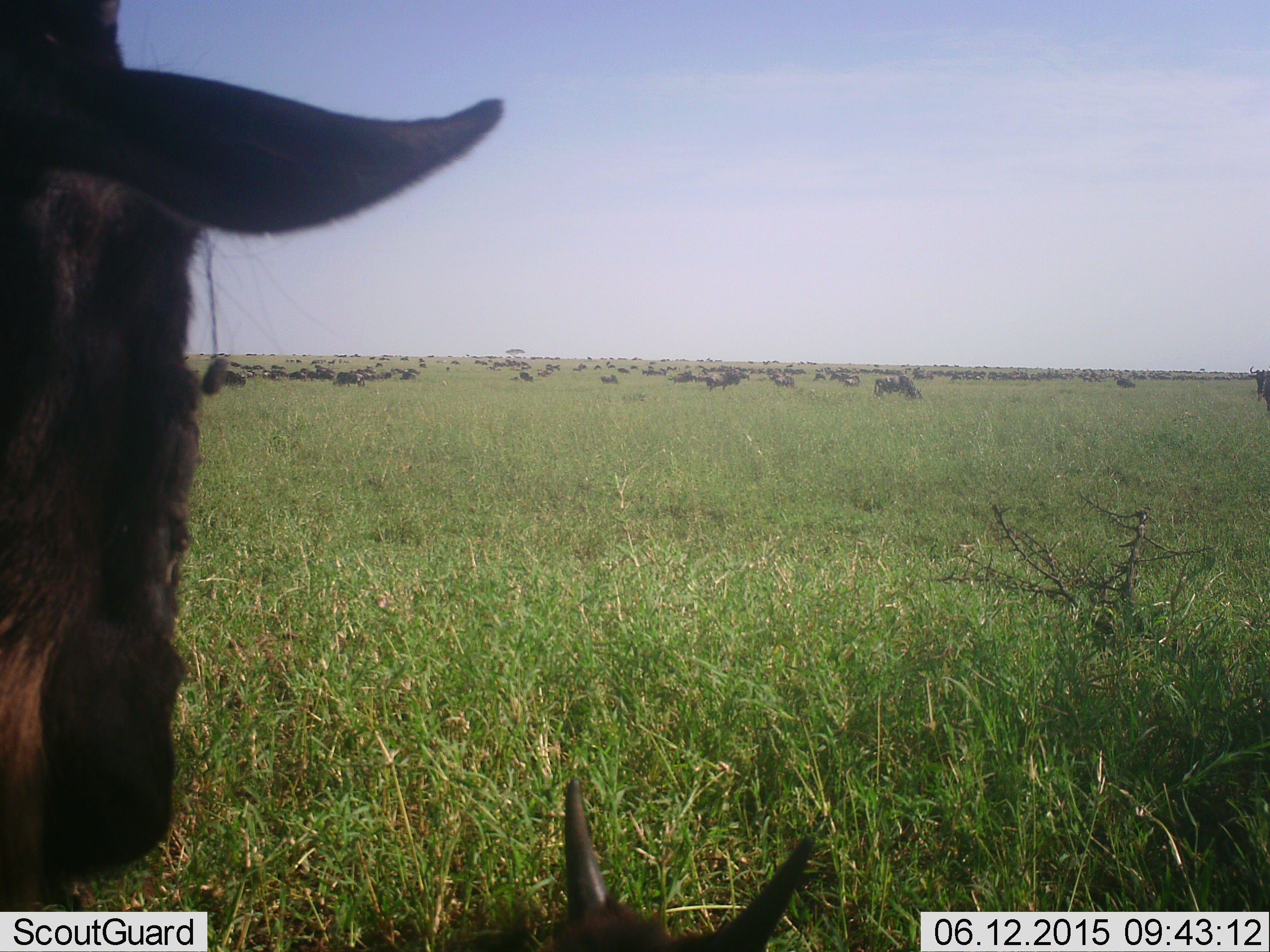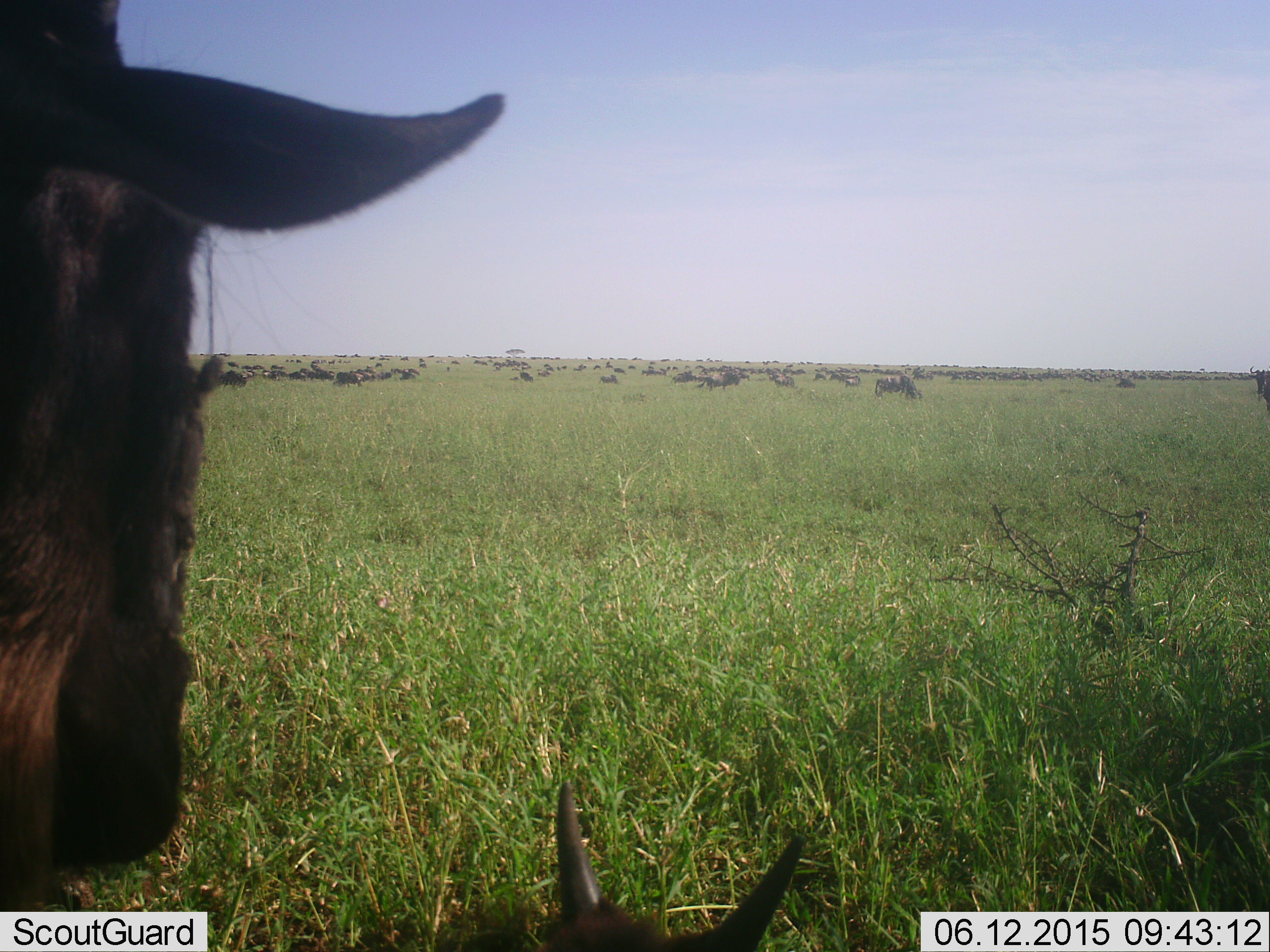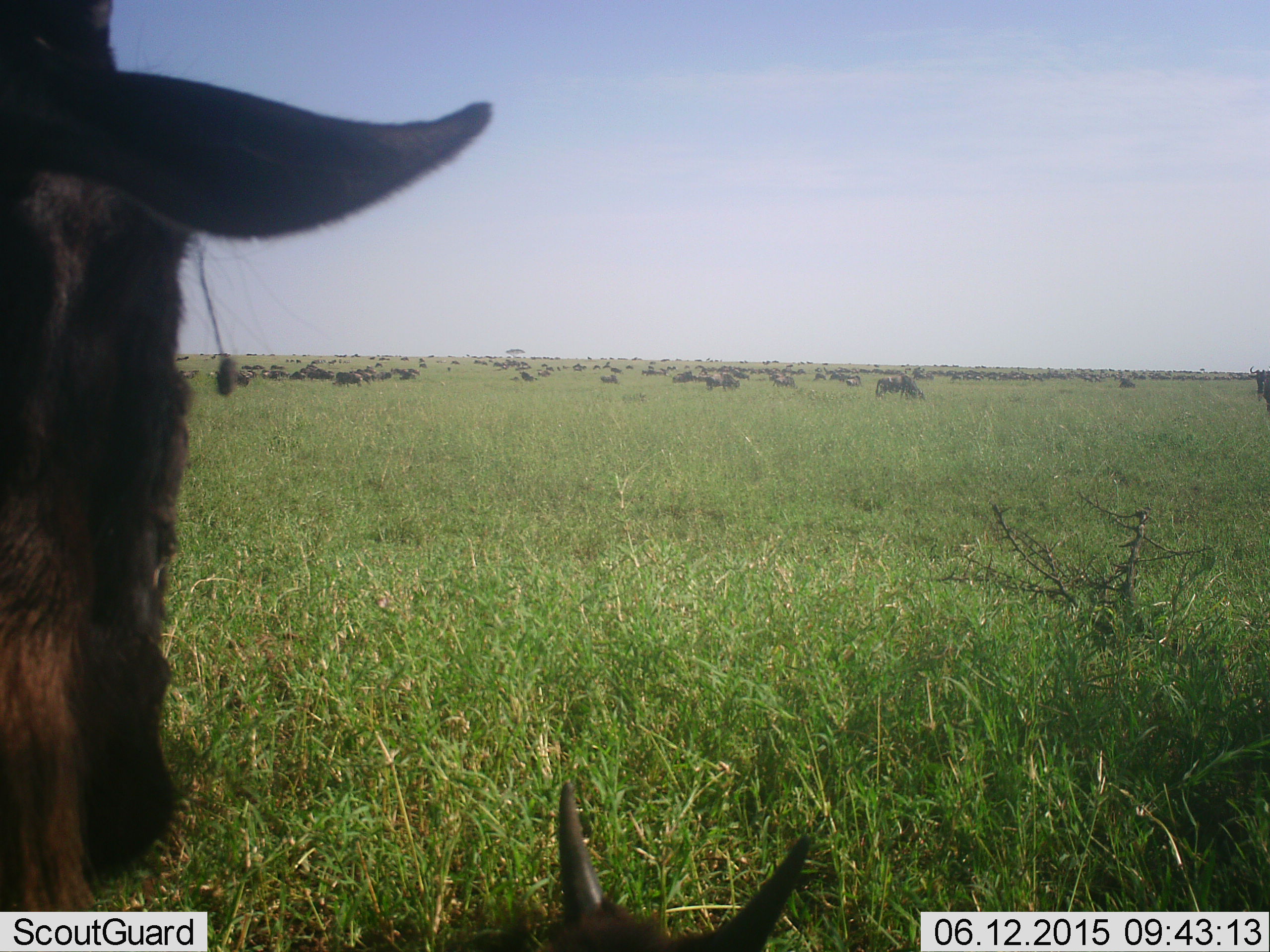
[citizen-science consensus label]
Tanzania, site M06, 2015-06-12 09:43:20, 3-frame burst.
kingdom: Animalia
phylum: Chordata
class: Mammalia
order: Artiodactyla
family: Bovidae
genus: Connochaetes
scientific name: Connochaetes taurinus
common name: blue wildebeest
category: wildebeest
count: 51+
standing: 90%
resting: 40%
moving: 50%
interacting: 0%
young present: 30%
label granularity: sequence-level